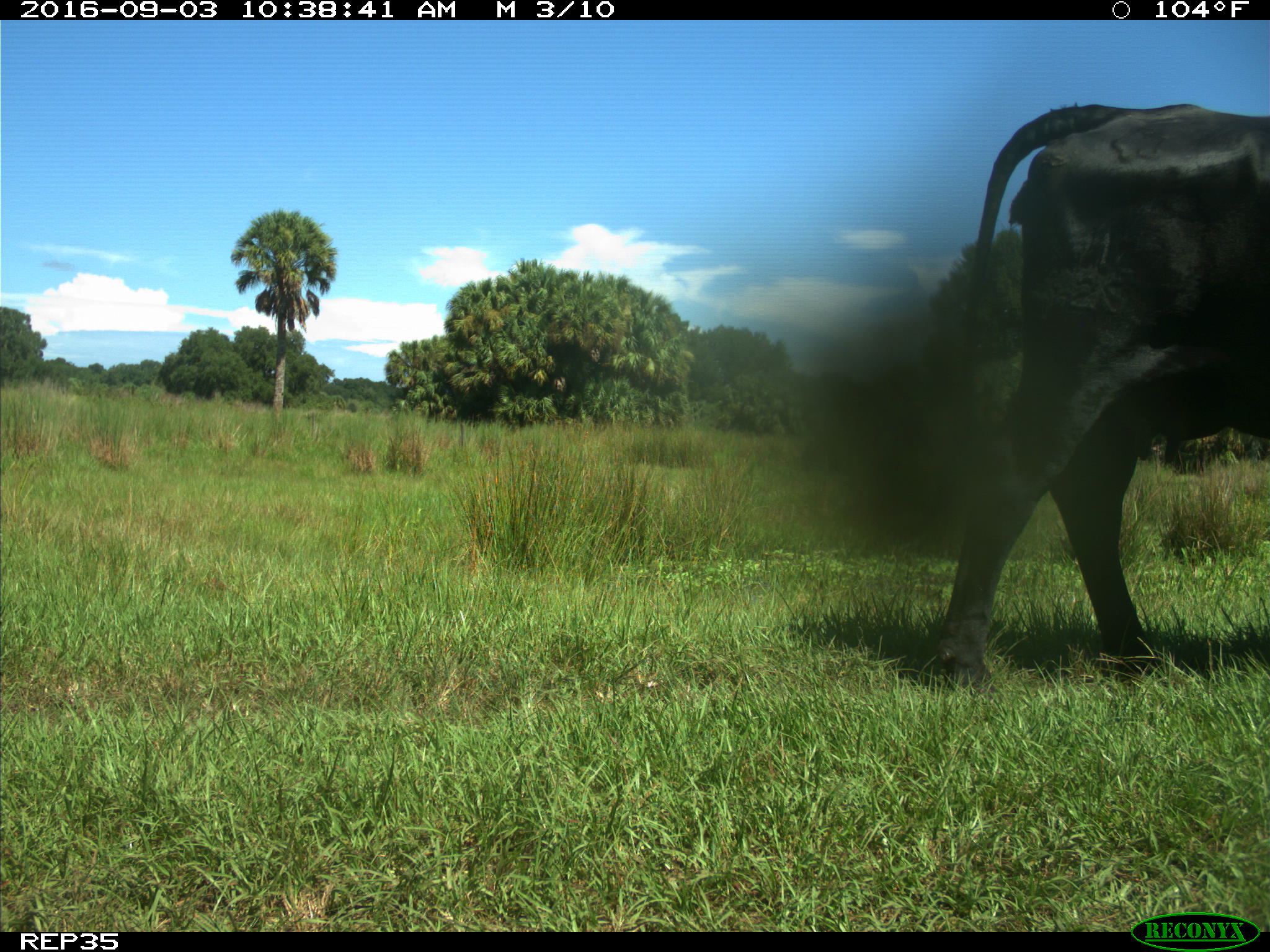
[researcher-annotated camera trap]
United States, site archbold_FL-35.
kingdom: Animalia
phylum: Chordata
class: Mammalia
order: Artiodactyla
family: Bovidae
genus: Bos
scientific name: Bos taurus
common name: domestic cow